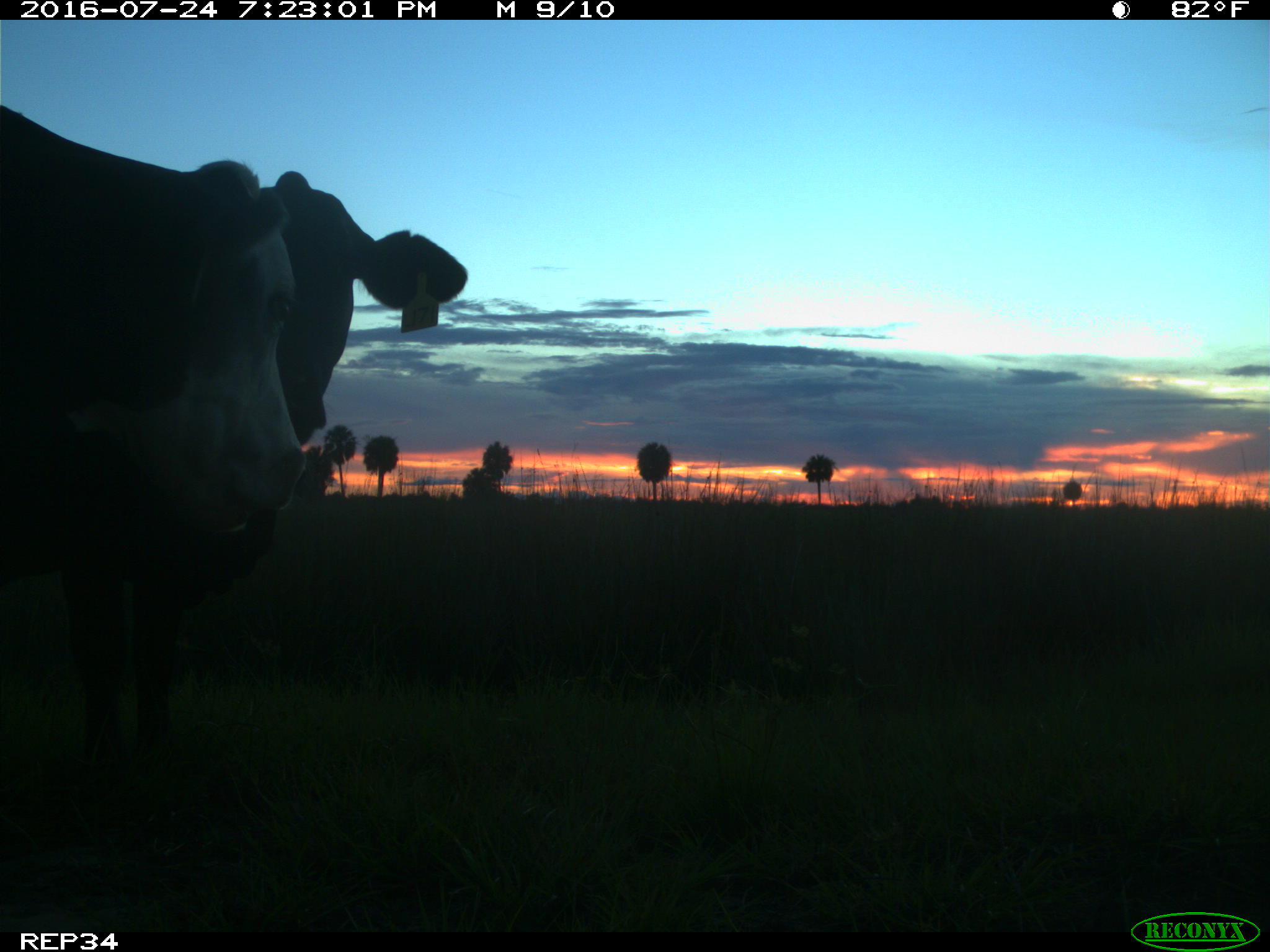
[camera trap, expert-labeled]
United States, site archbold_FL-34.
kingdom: Animalia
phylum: Chordata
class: Mammalia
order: Artiodactyla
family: Bovidae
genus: Bos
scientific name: Bos taurus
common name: domestic cow